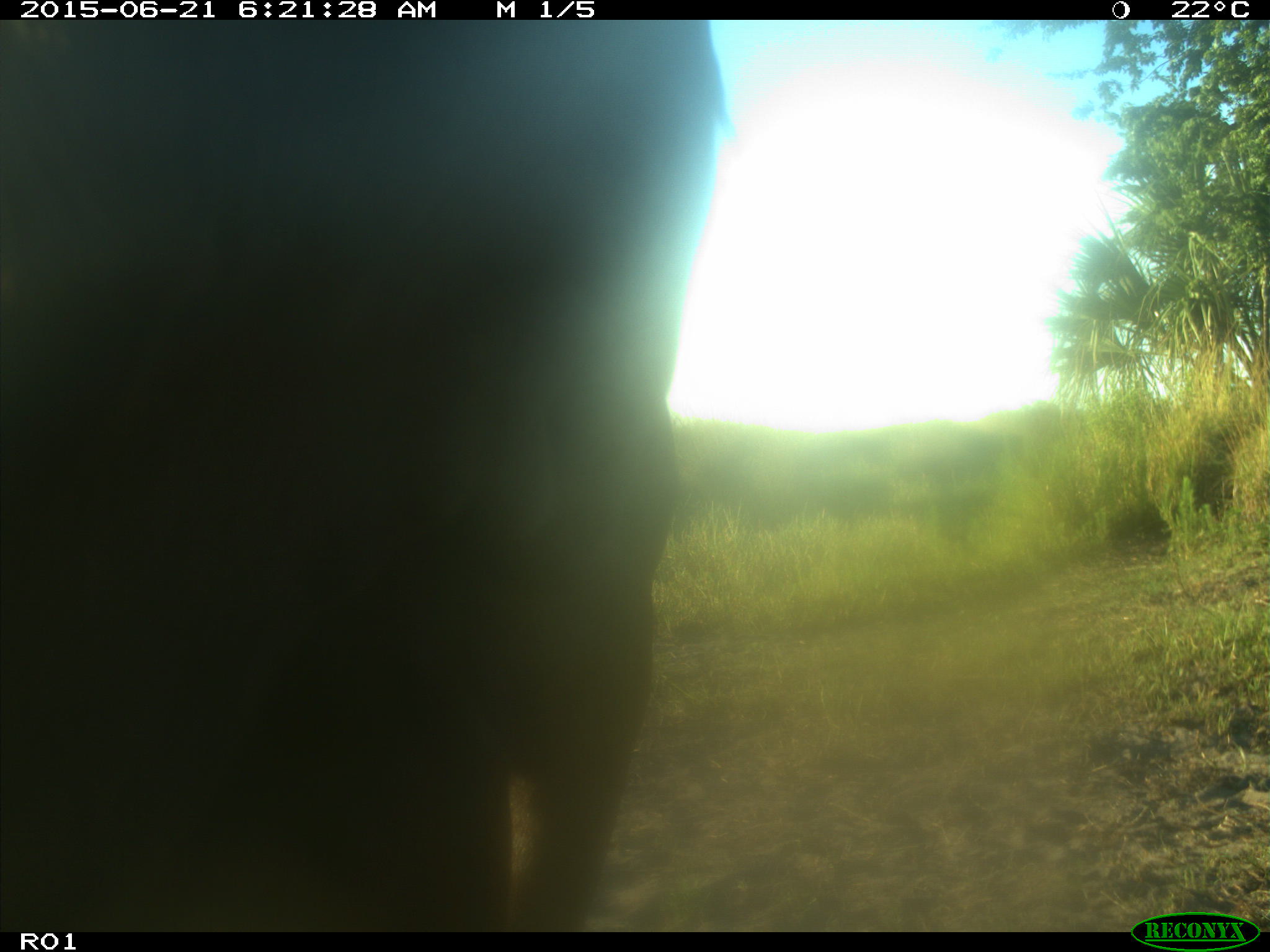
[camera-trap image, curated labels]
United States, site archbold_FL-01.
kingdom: Animalia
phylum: Chordata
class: Mammalia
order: Artiodactyla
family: Bovidae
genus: Bos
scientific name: Bos taurus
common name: domestic cow